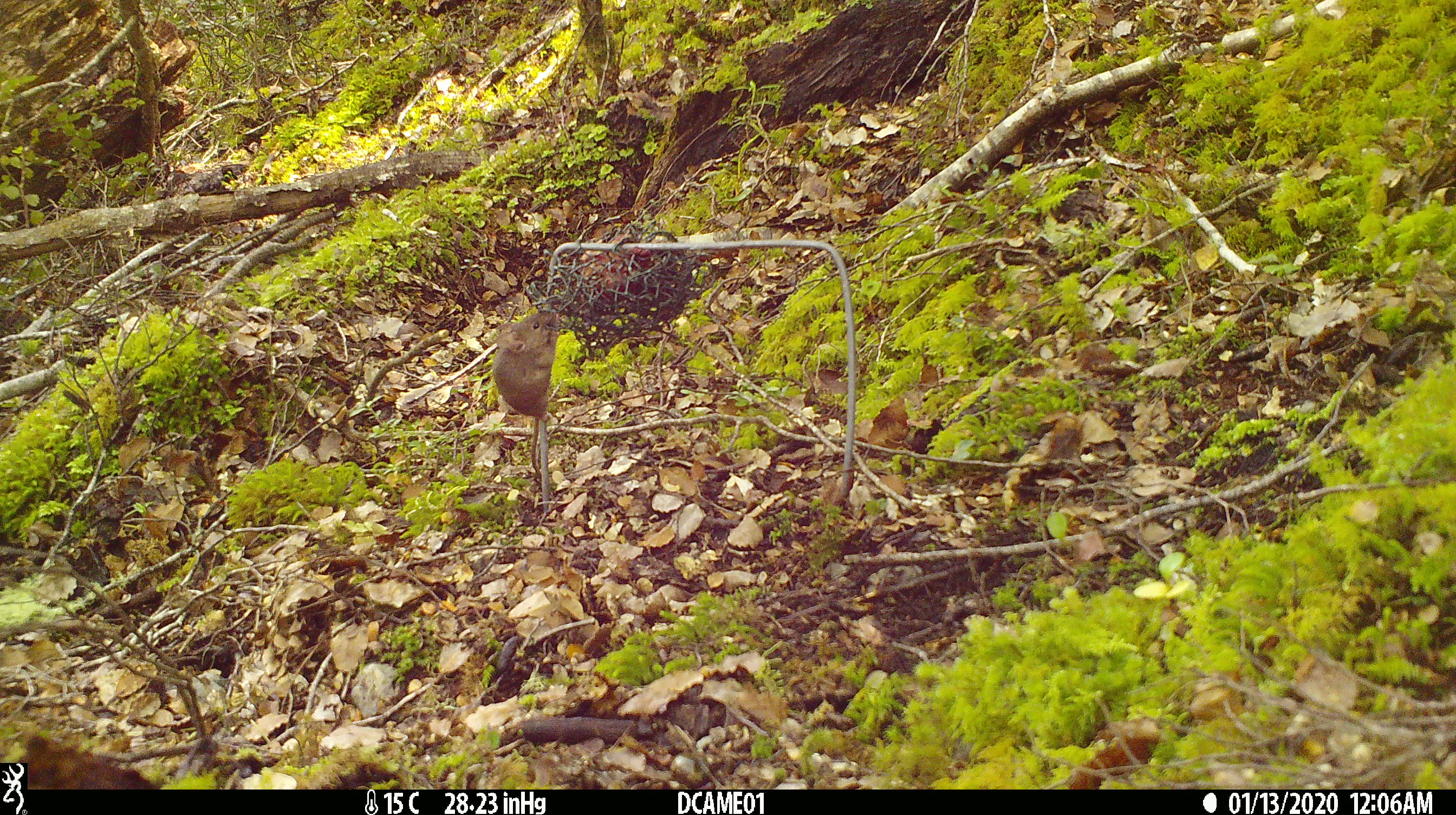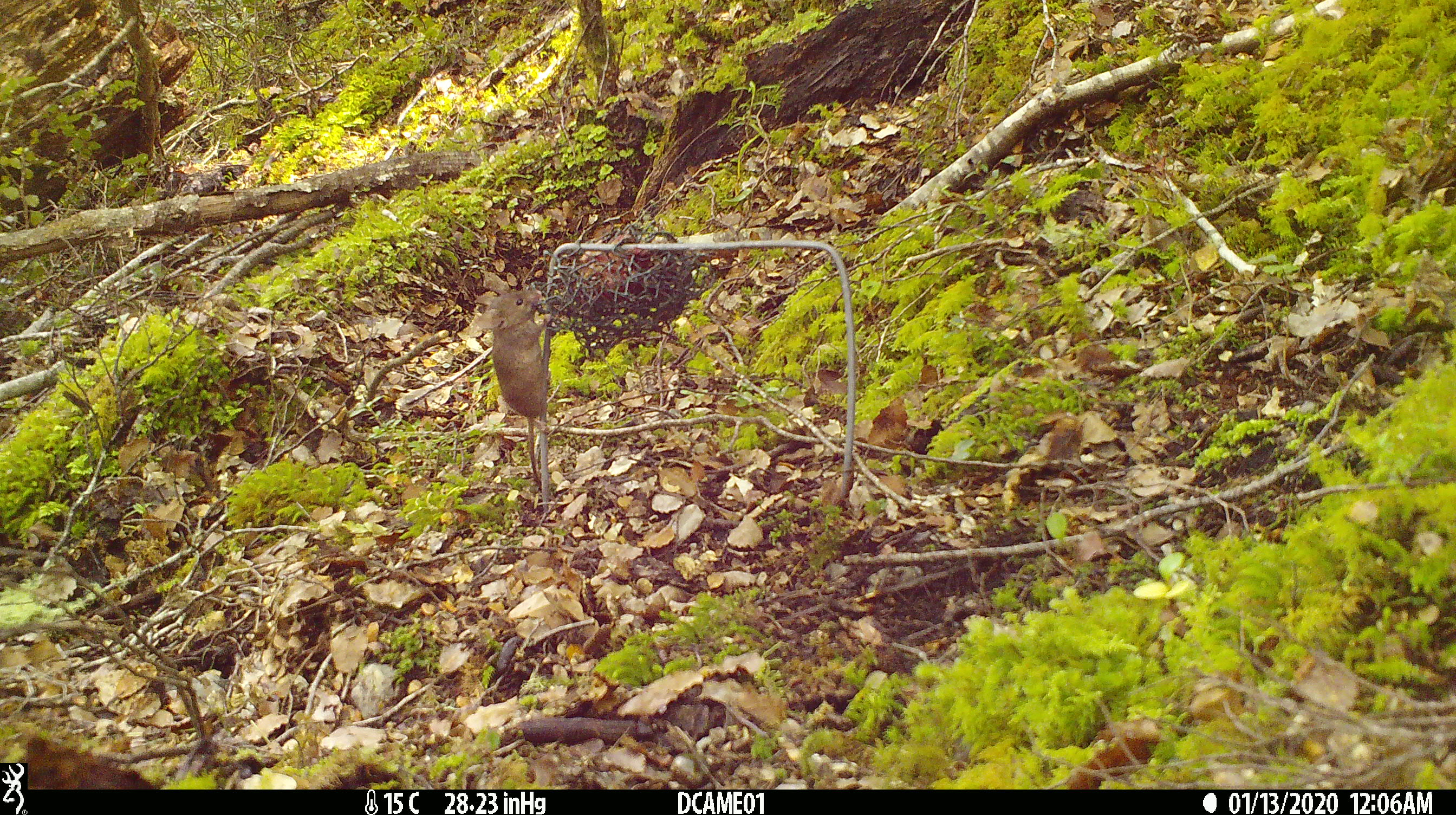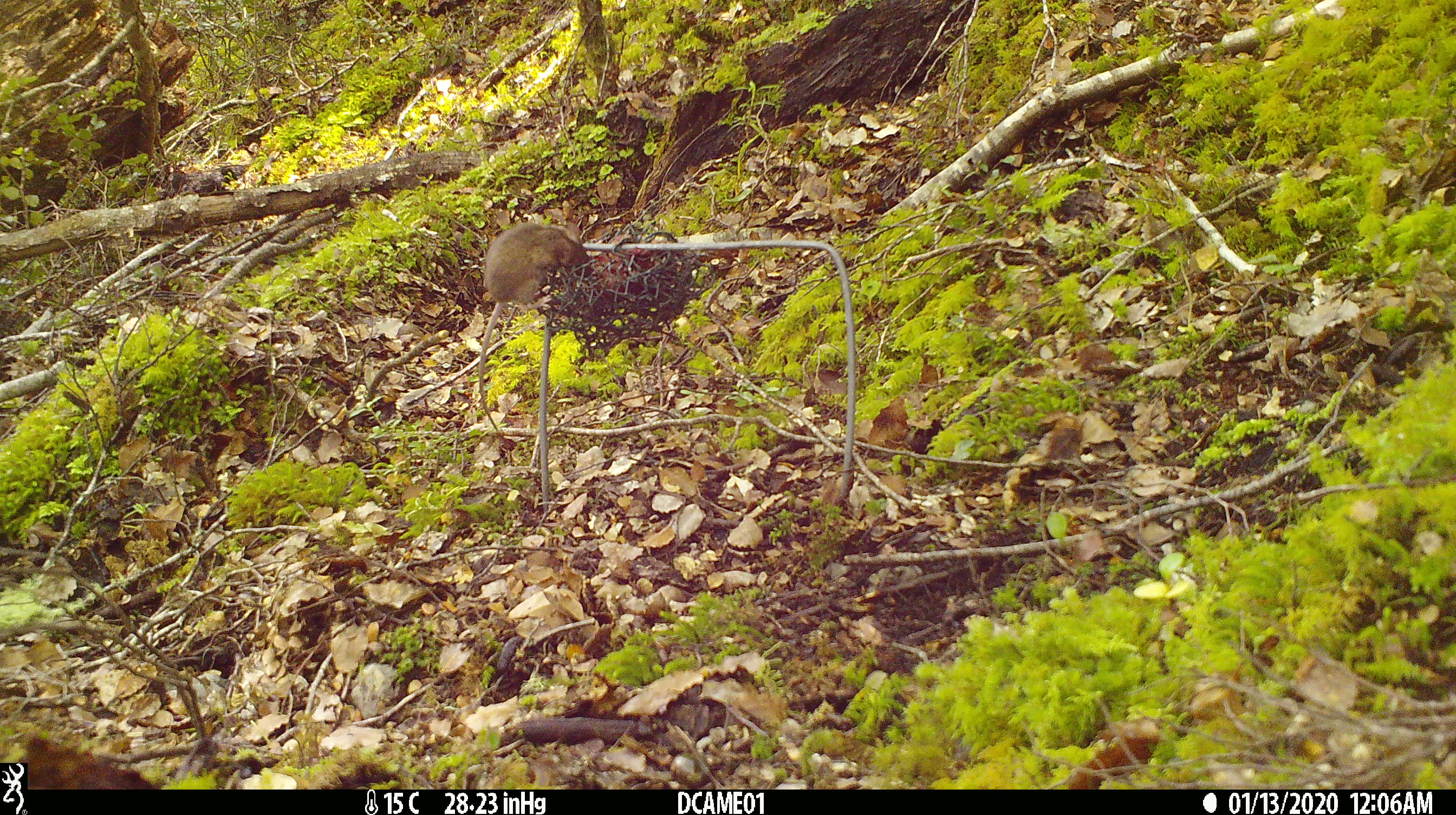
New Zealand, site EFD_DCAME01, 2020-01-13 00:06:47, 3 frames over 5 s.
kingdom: Animalia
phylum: Chordata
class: Mammalia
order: Rodentia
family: Muridae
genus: Mus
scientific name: Mus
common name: mouse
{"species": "mouse (Mus)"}